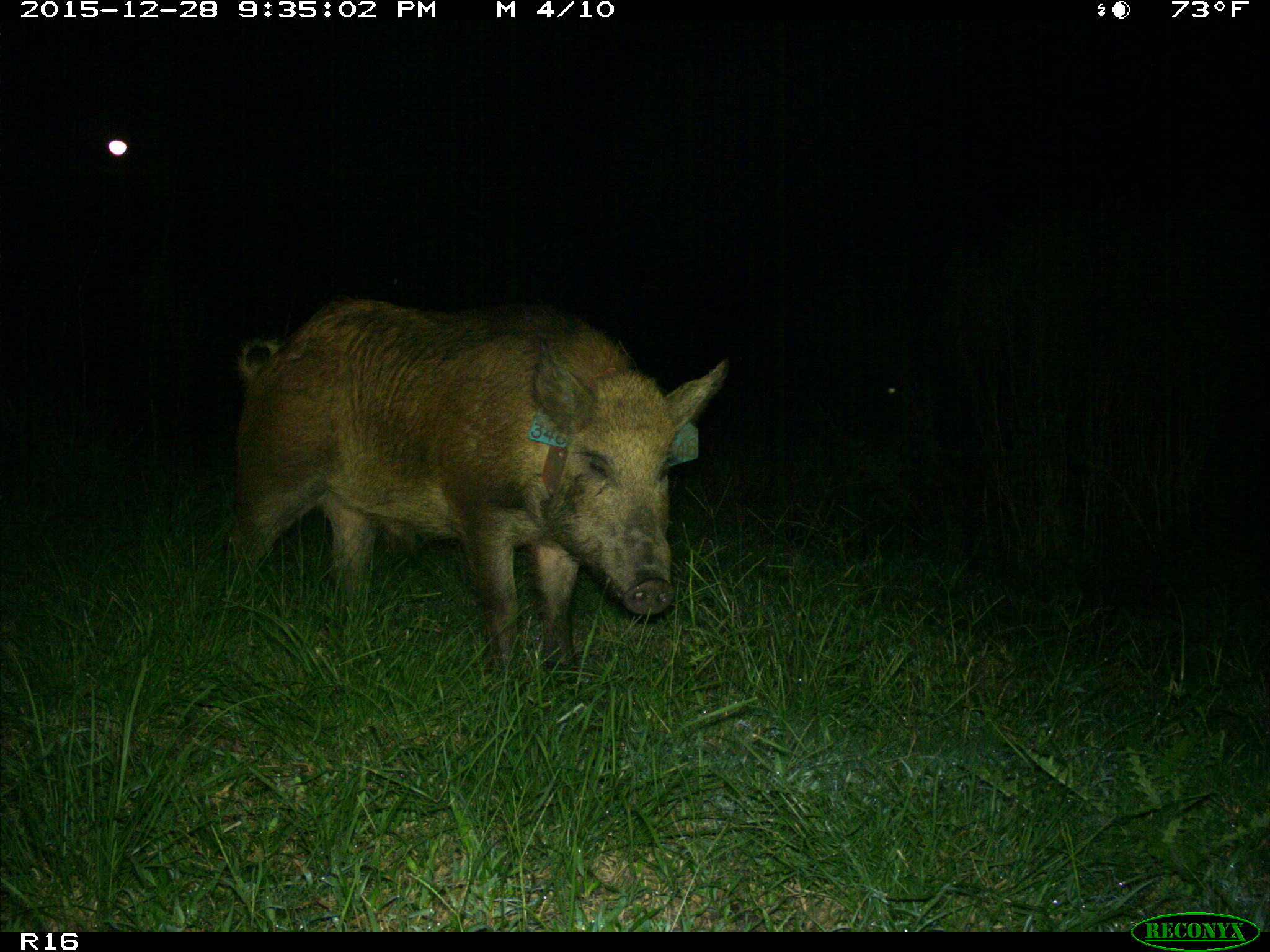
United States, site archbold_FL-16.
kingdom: Animalia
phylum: Chordata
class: Mammalia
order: Artiodactyla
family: Suidae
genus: Sus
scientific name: Sus scrofa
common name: wild boar